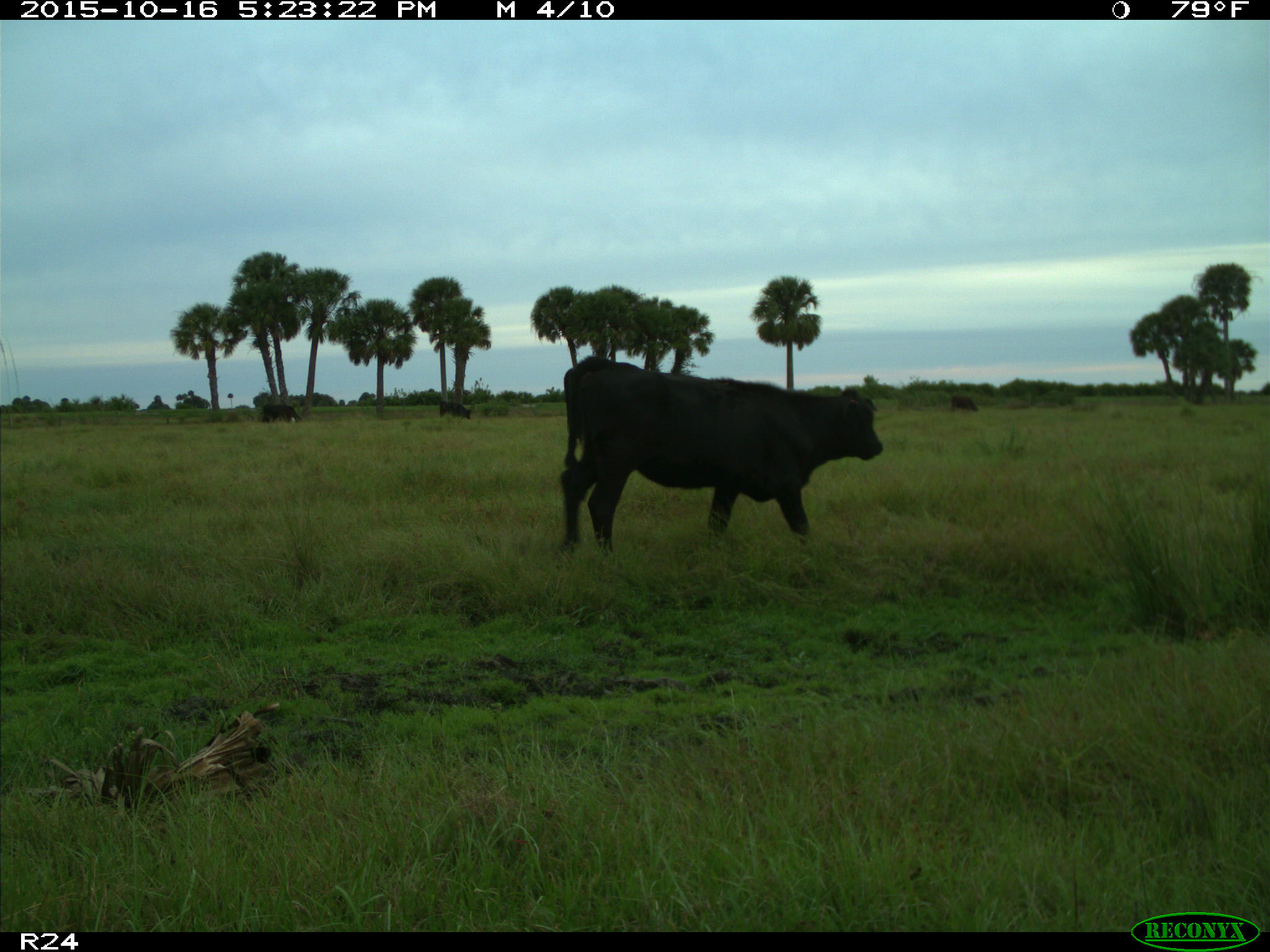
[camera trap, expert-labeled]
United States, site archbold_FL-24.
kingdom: Animalia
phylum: Chordata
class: Mammalia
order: Artiodactyla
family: Bovidae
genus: Bos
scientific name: Bos taurus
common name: domestic cow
Bos taurus (domestic cow).